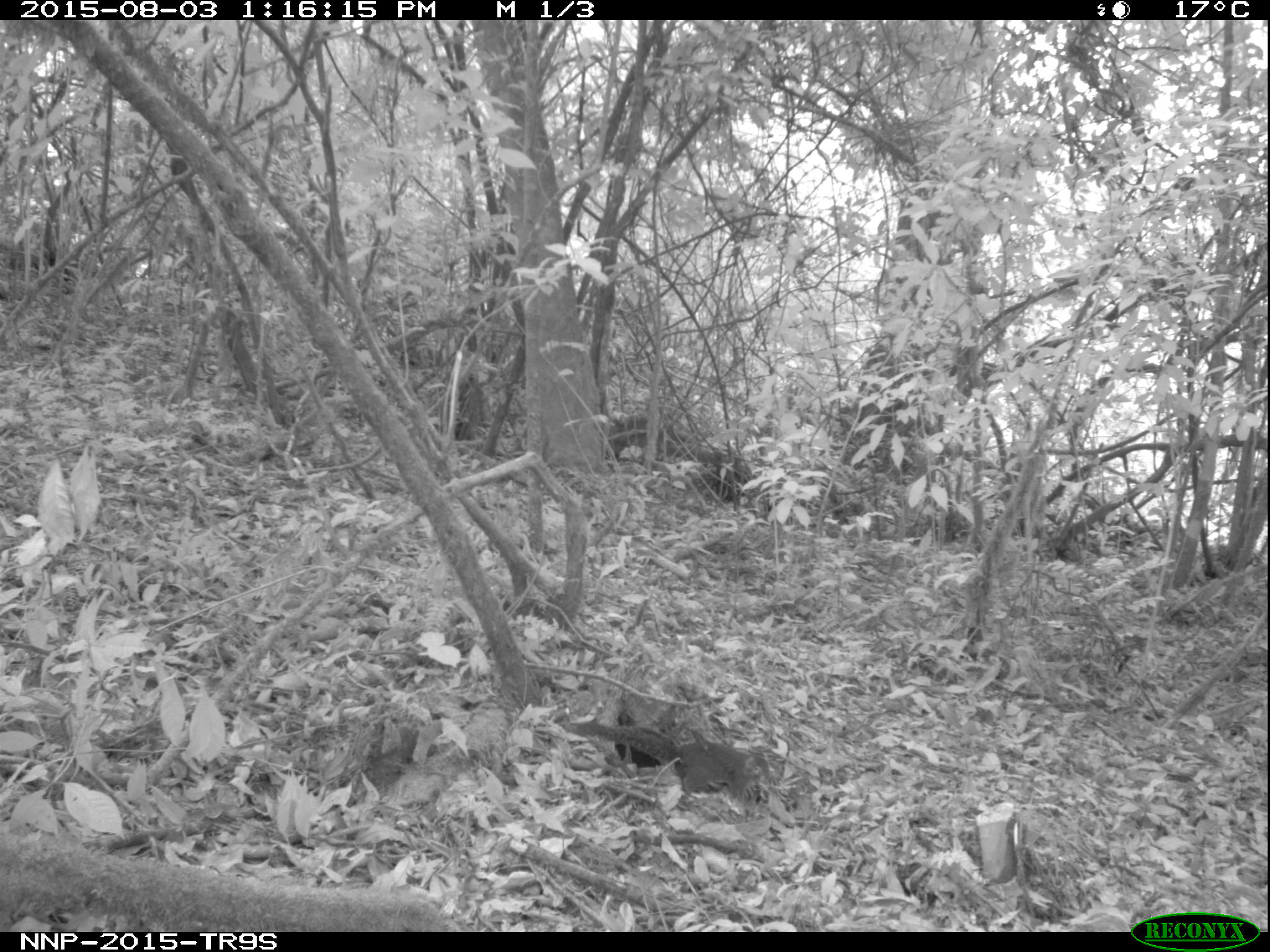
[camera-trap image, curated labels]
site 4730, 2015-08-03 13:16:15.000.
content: unidentified animal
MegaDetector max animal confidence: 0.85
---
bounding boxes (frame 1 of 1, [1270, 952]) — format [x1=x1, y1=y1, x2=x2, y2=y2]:
unidentifiable: [x1=560, y1=719, x2=772, y2=801]